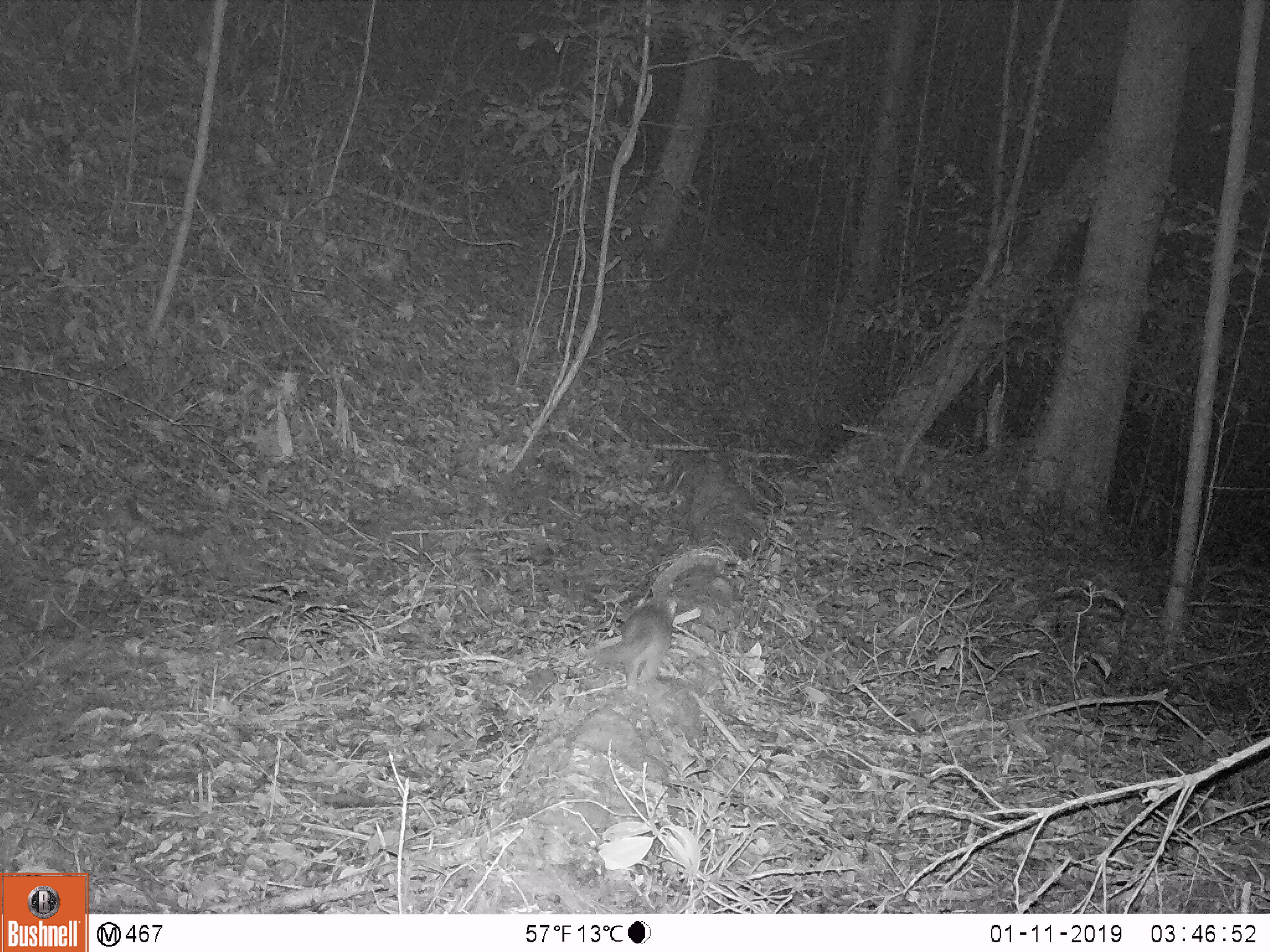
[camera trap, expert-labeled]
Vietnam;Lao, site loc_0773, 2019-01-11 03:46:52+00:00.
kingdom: Animalia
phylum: Chordata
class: Mammalia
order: Carnivora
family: Mustelidae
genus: Melogale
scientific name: Melogale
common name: ferret badger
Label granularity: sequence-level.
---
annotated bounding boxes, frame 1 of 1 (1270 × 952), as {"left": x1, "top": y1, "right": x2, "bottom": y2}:
ferret badger: {"left": 589, "top": 593, "right": 673, "bottom": 692}